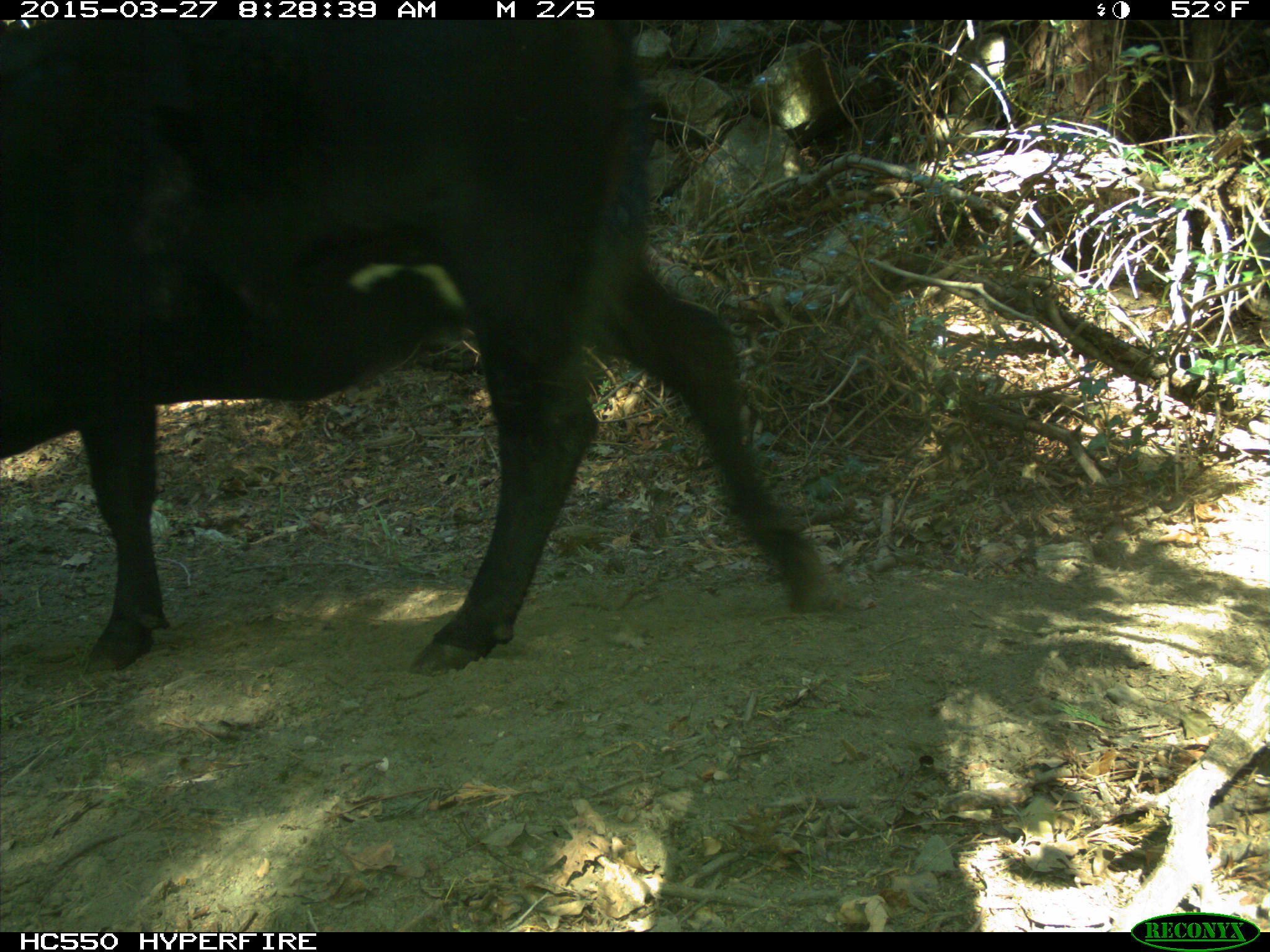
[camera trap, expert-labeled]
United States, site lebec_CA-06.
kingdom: Animalia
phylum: Chordata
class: Mammalia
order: Artiodactyla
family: Bovidae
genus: Bos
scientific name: Bos taurus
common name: domestic cow